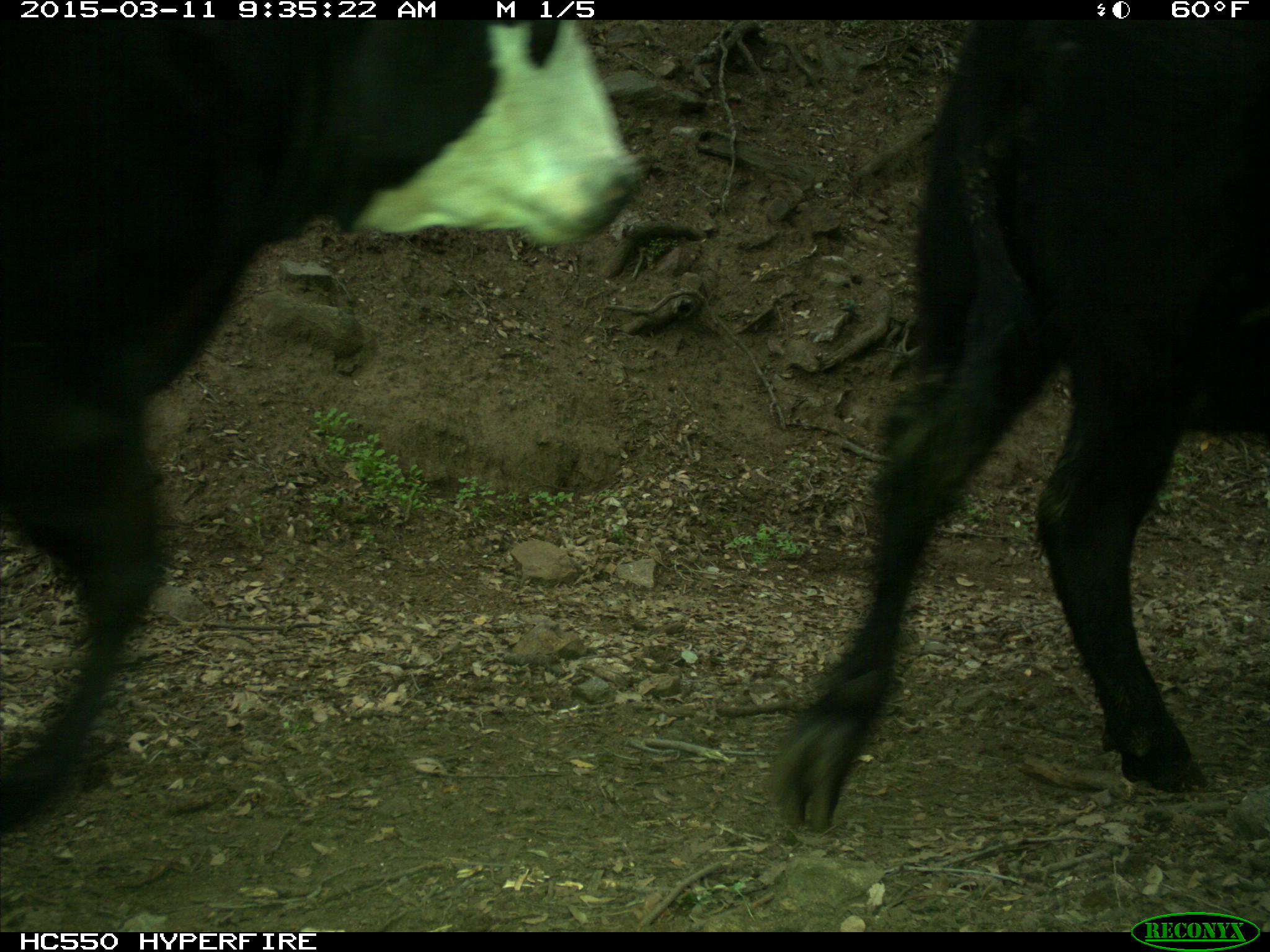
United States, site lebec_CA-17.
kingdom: Animalia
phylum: Chordata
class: Mammalia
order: Artiodactyla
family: Bovidae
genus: Bos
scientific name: Bos taurus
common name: domestic cow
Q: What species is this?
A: Bos taurus (domestic cow).